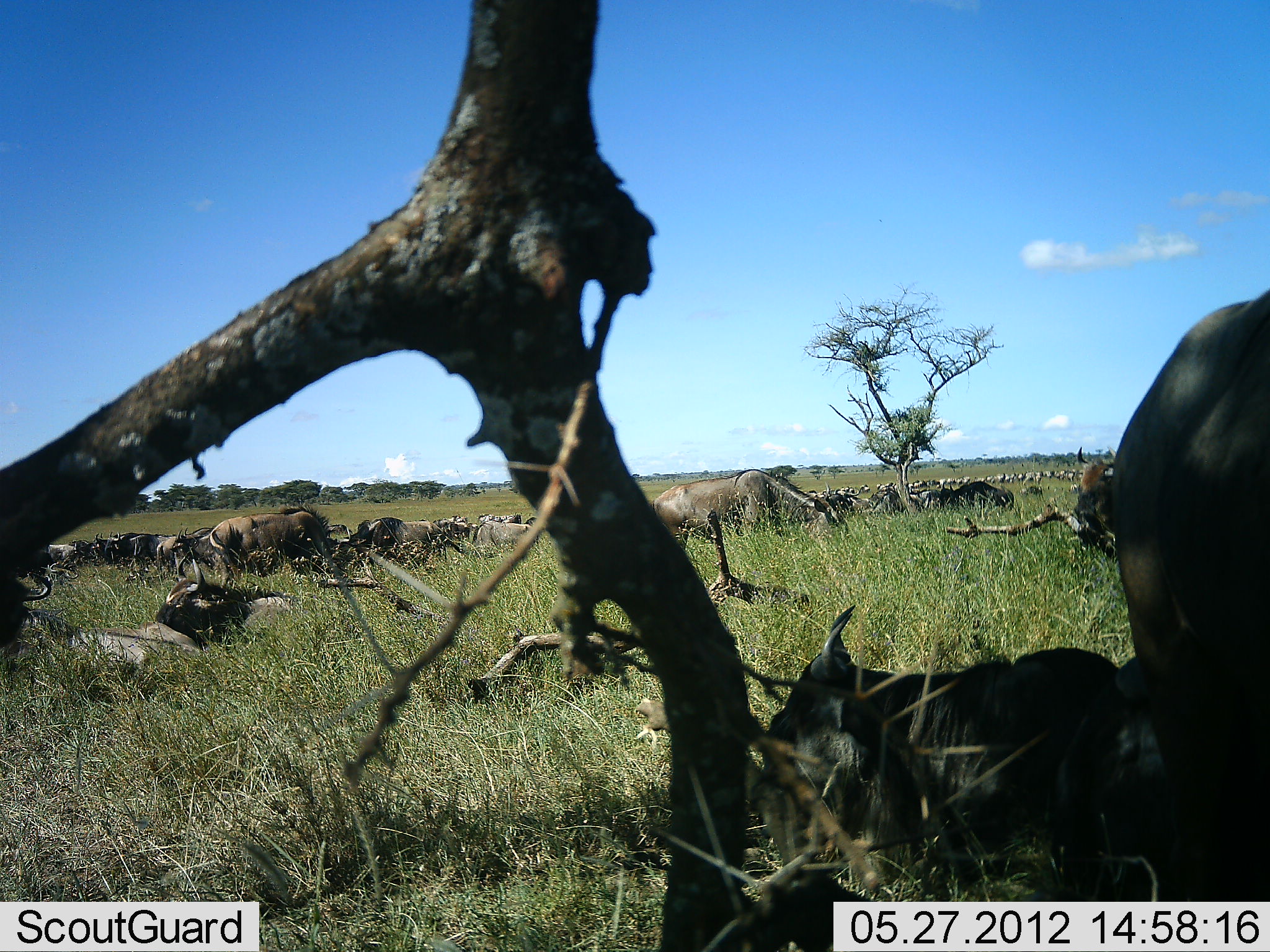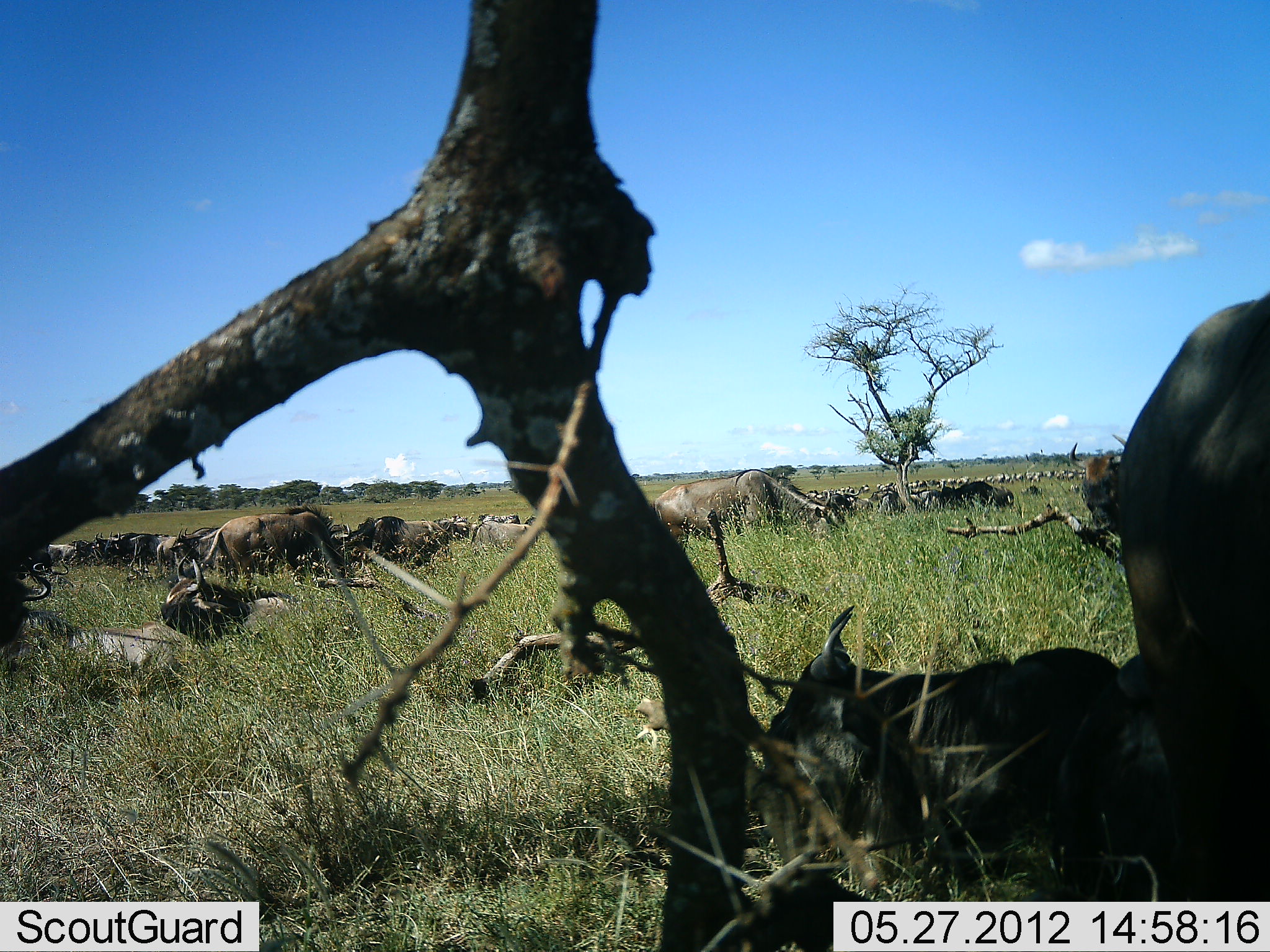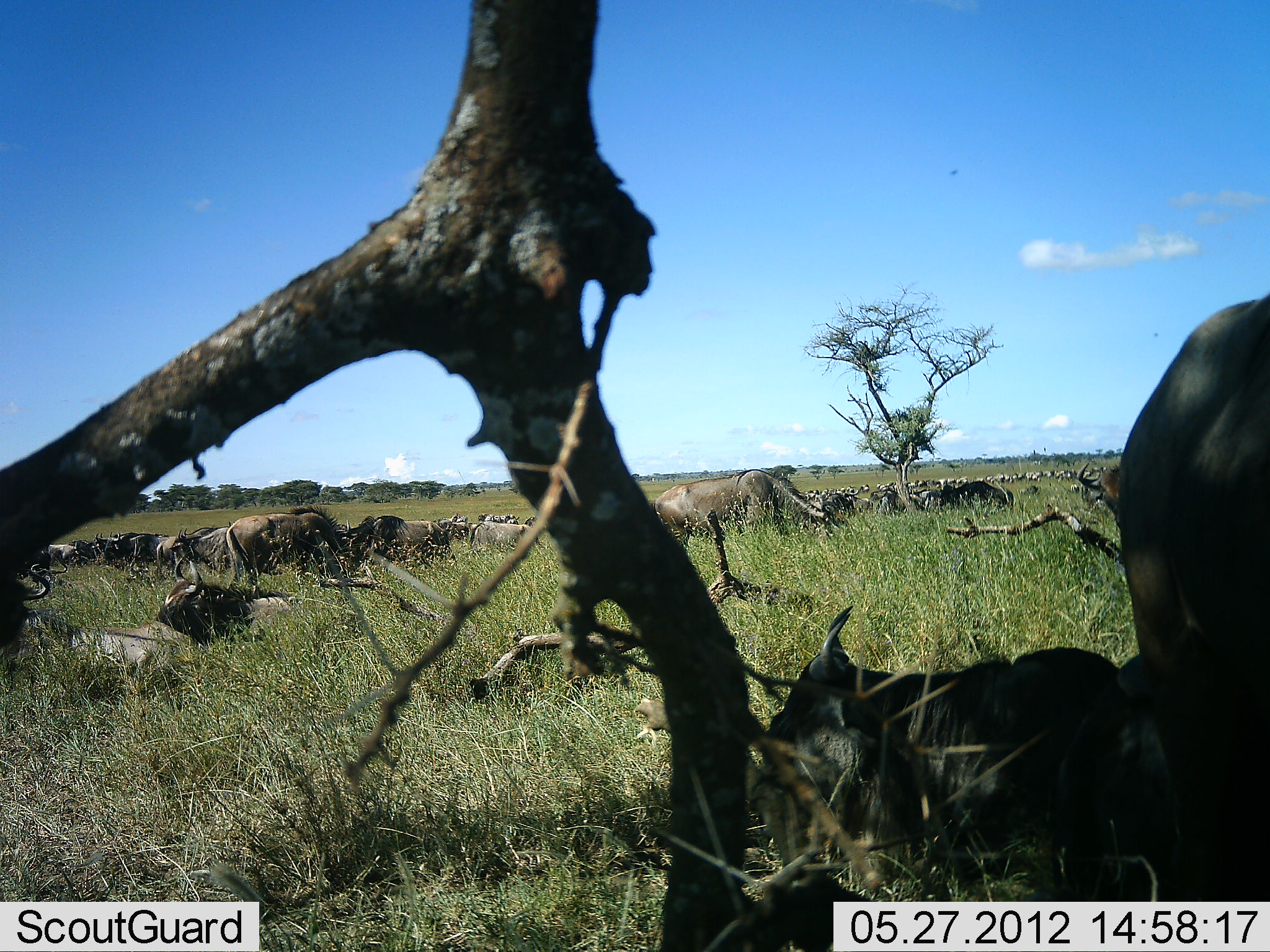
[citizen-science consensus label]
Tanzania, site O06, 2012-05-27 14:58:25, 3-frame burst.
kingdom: Animalia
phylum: Chordata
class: Mammalia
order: Artiodactyla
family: Bovidae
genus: Connochaetes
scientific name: Connochaetes taurinus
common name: blue wildebeest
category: wildebeest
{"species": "wildebeest (blue wildebeest) (Connochaetes taurinus)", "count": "11-50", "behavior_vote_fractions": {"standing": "58%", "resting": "79%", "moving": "16%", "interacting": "11%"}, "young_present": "0%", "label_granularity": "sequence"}